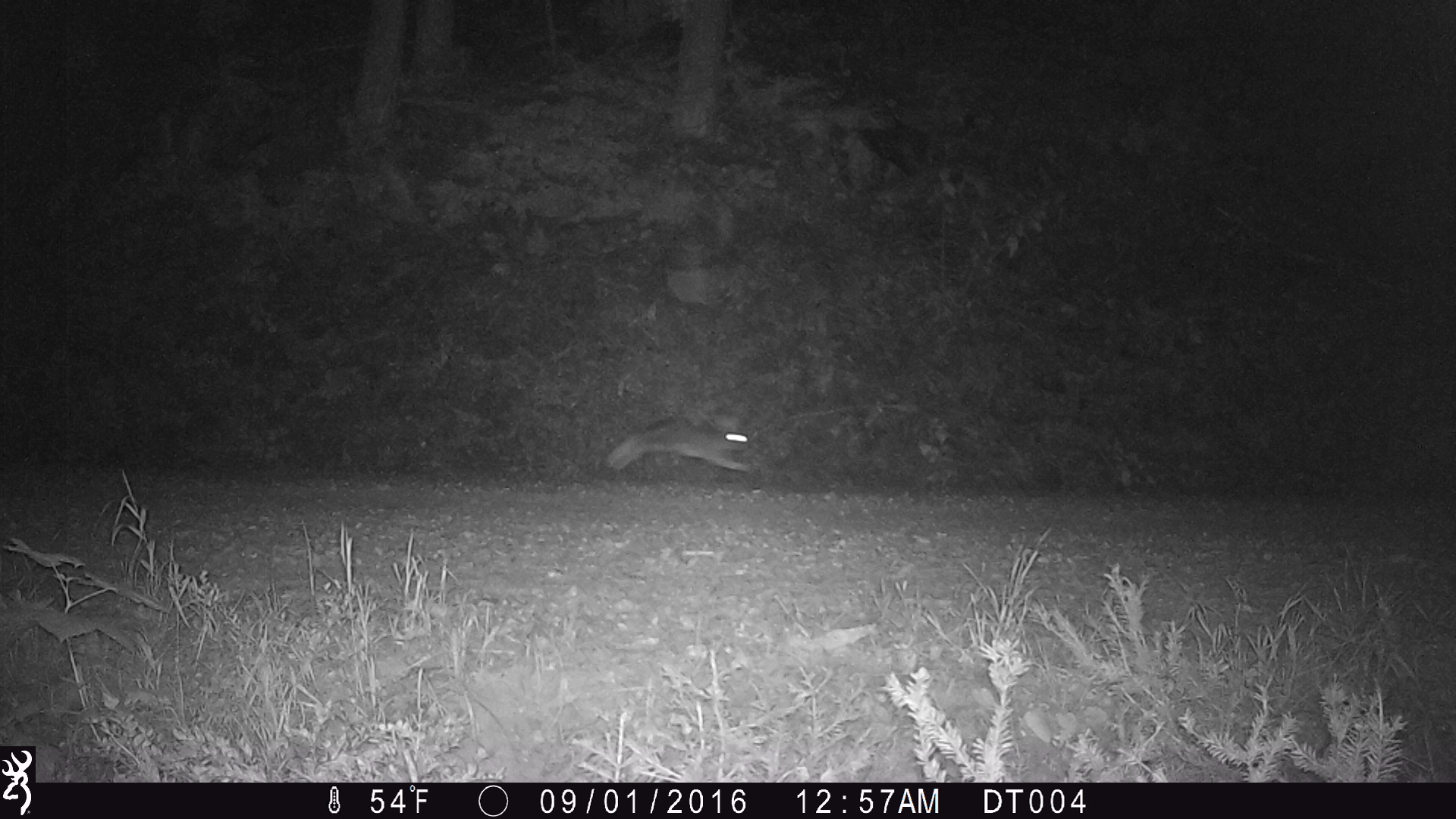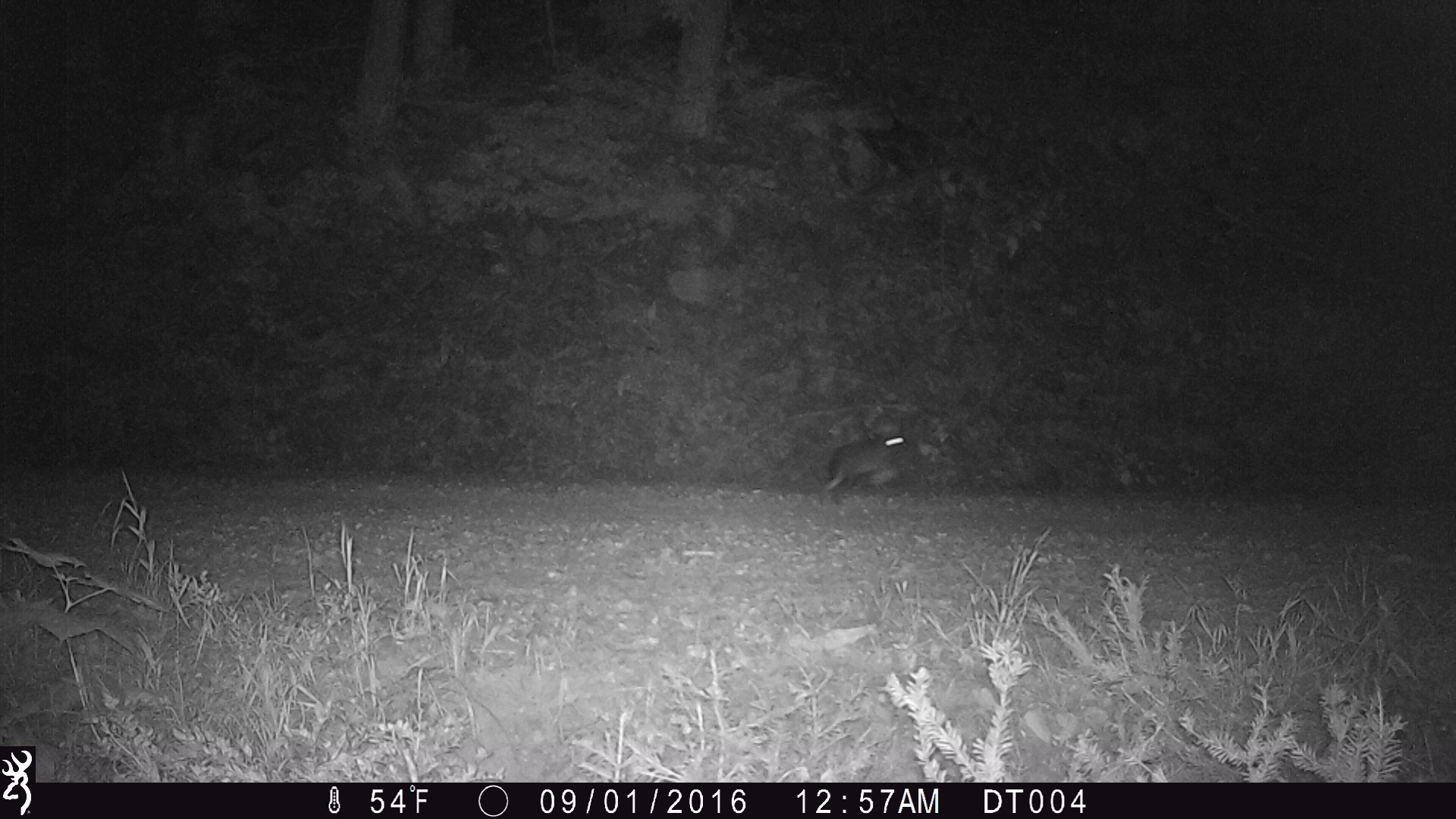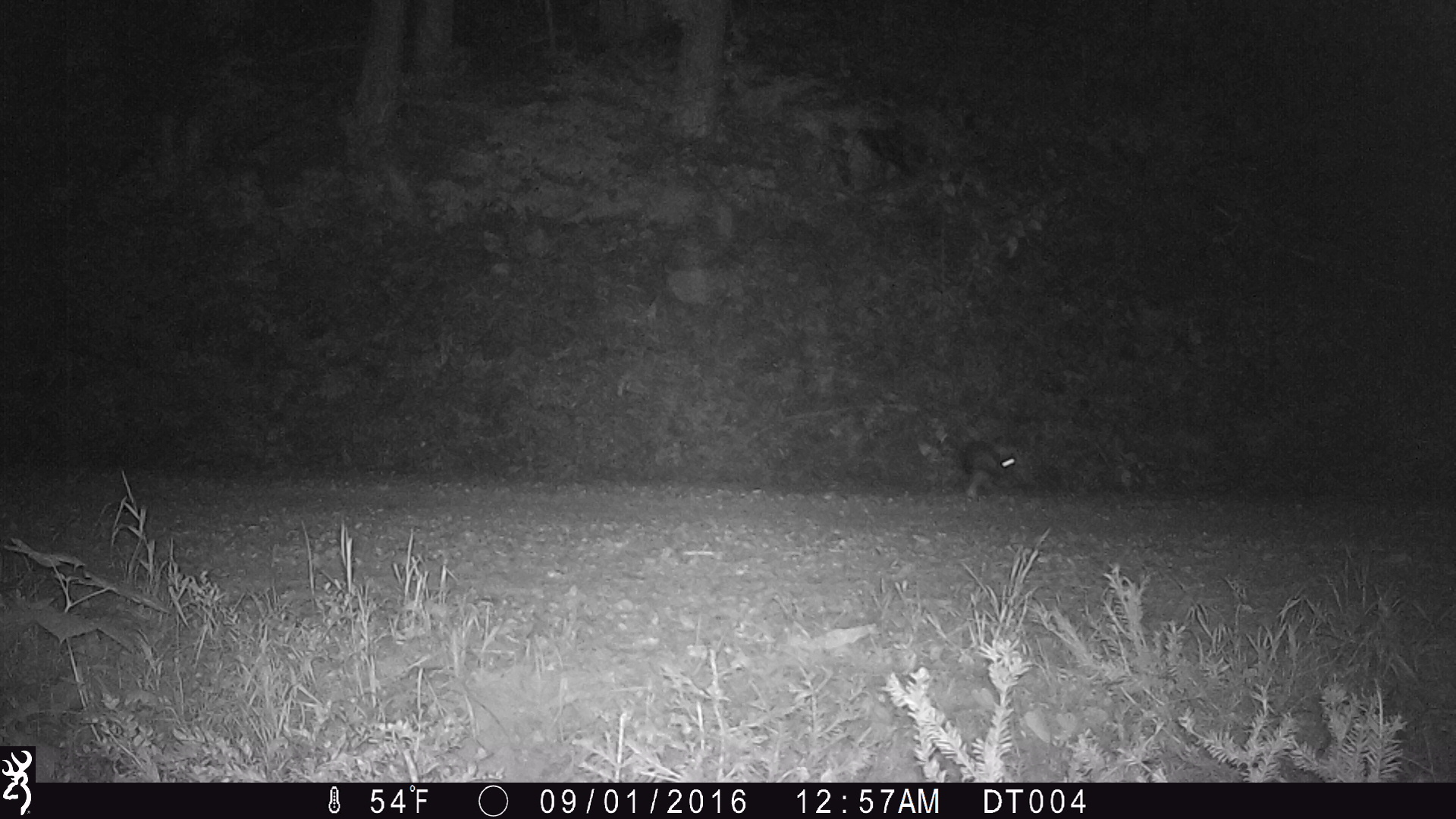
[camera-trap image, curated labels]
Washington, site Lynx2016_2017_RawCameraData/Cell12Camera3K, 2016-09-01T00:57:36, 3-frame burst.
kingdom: Animalia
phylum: Chordata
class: Mammalia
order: Lagomorpha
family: Leporidae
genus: Lepus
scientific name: Lepus americanus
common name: snowshoe hare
Lepus americanus (snowshoe hare). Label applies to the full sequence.